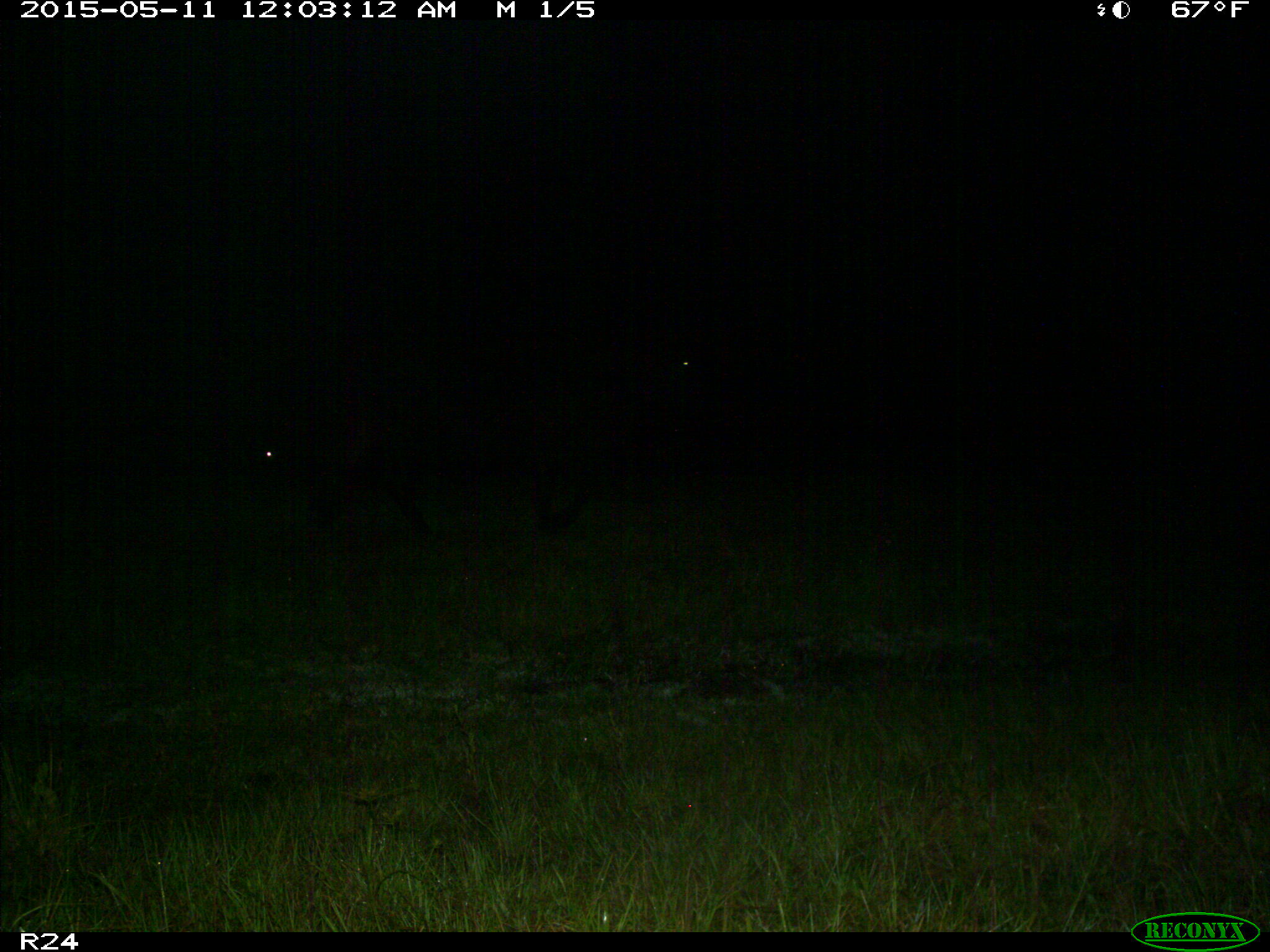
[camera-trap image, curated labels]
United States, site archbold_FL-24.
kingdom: Animalia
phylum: Chordata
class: Mammalia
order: Artiodactyla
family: Bovidae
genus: Bos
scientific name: Bos taurus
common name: domestic cow